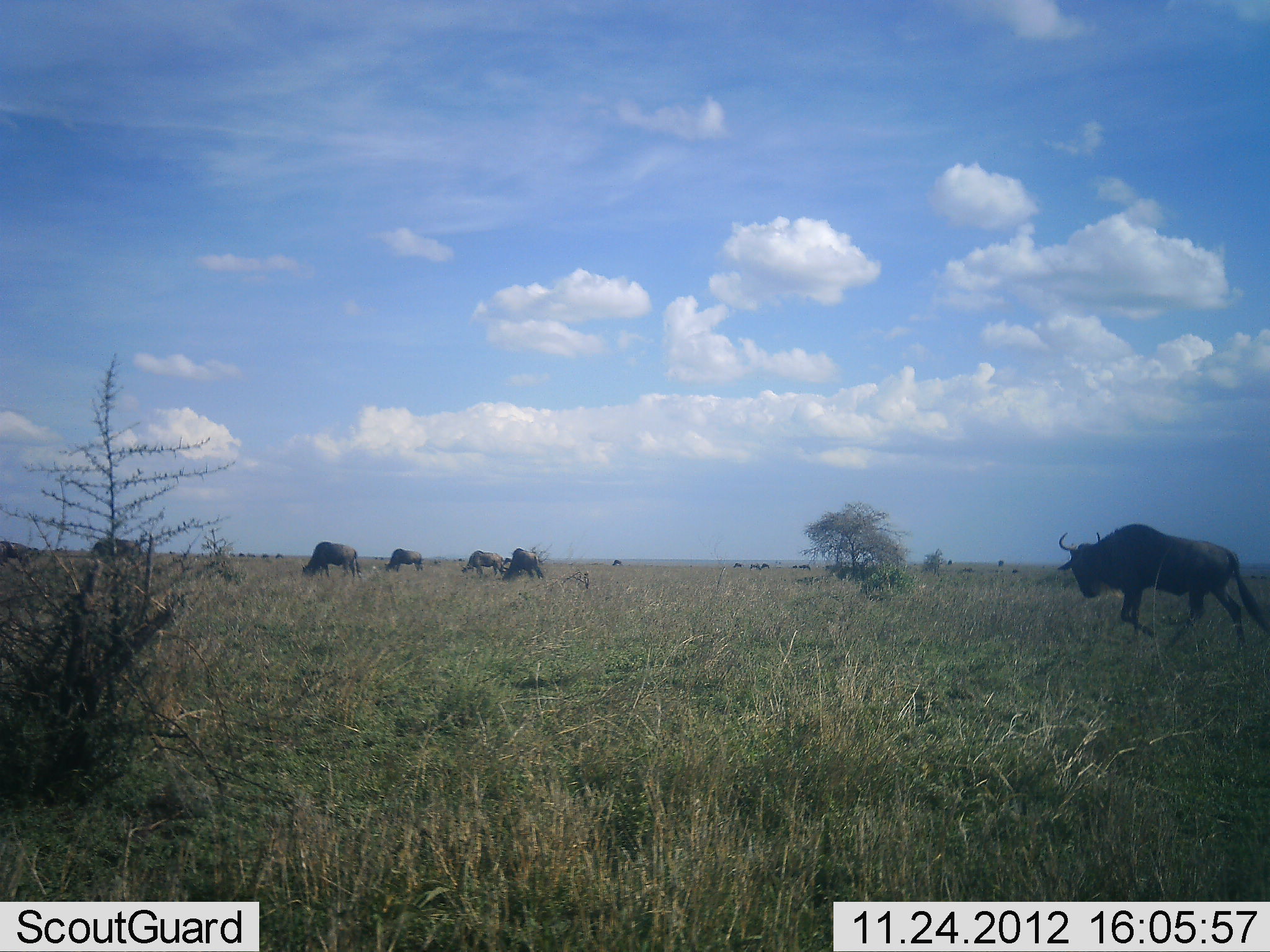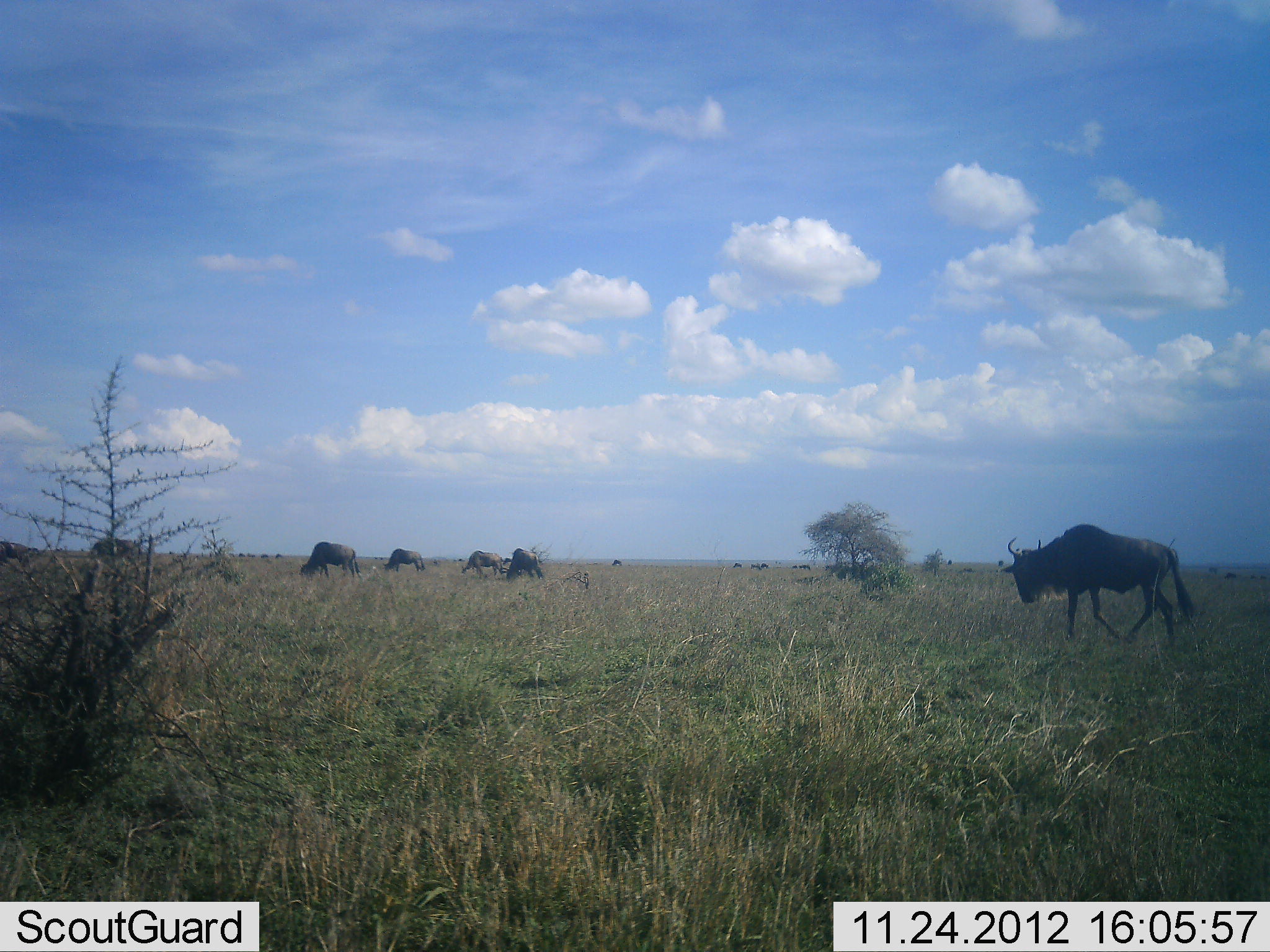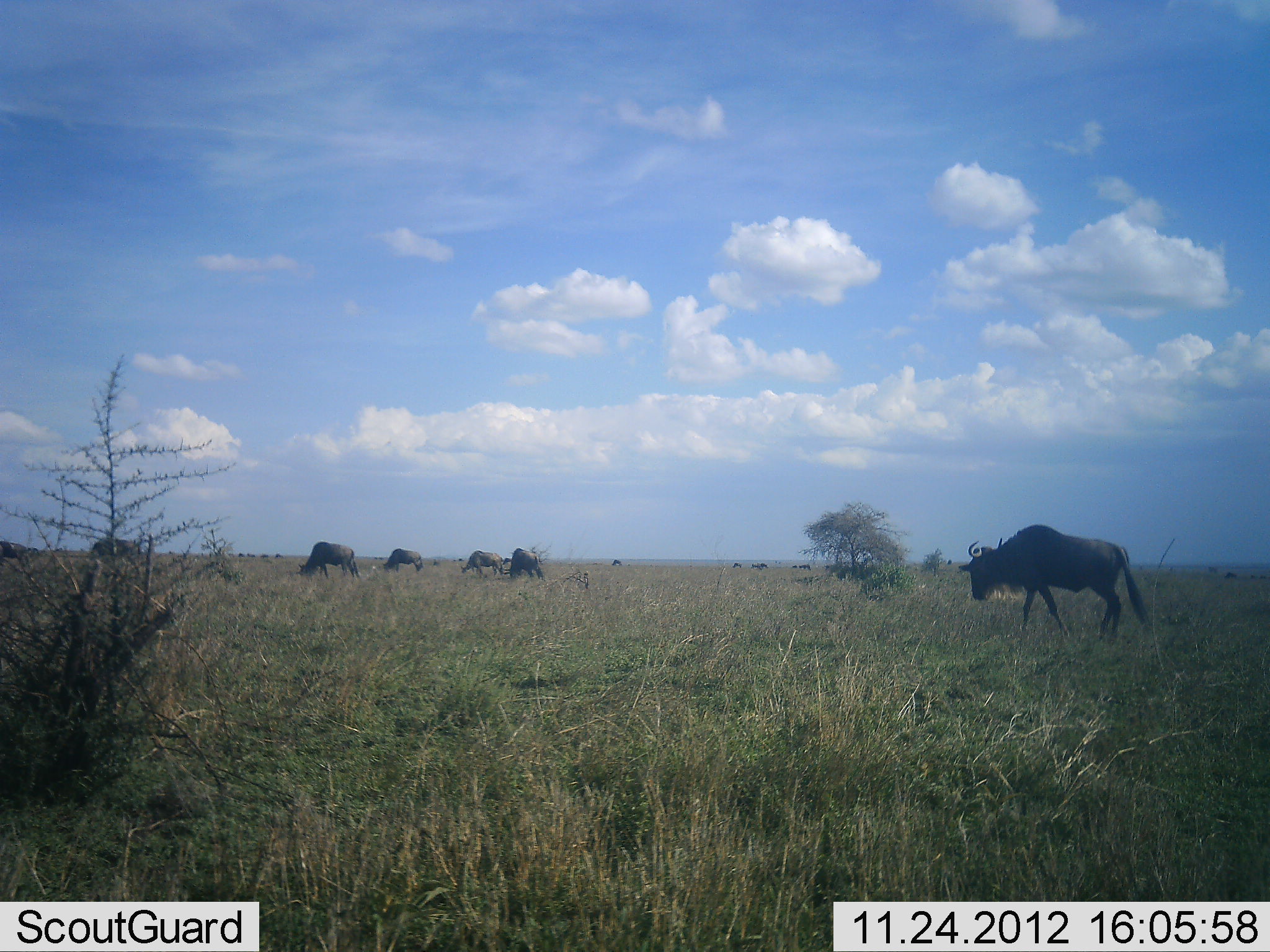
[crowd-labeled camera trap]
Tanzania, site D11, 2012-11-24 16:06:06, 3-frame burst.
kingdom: Animalia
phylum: Chordata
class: Mammalia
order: Artiodactyla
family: Bovidae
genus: Connochaetes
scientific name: Connochaetes taurinus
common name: blue wildebeest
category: wildebeest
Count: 10.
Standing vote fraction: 50%.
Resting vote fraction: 0%.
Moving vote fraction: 70%.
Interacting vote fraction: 0%.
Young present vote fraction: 0%.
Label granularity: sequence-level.